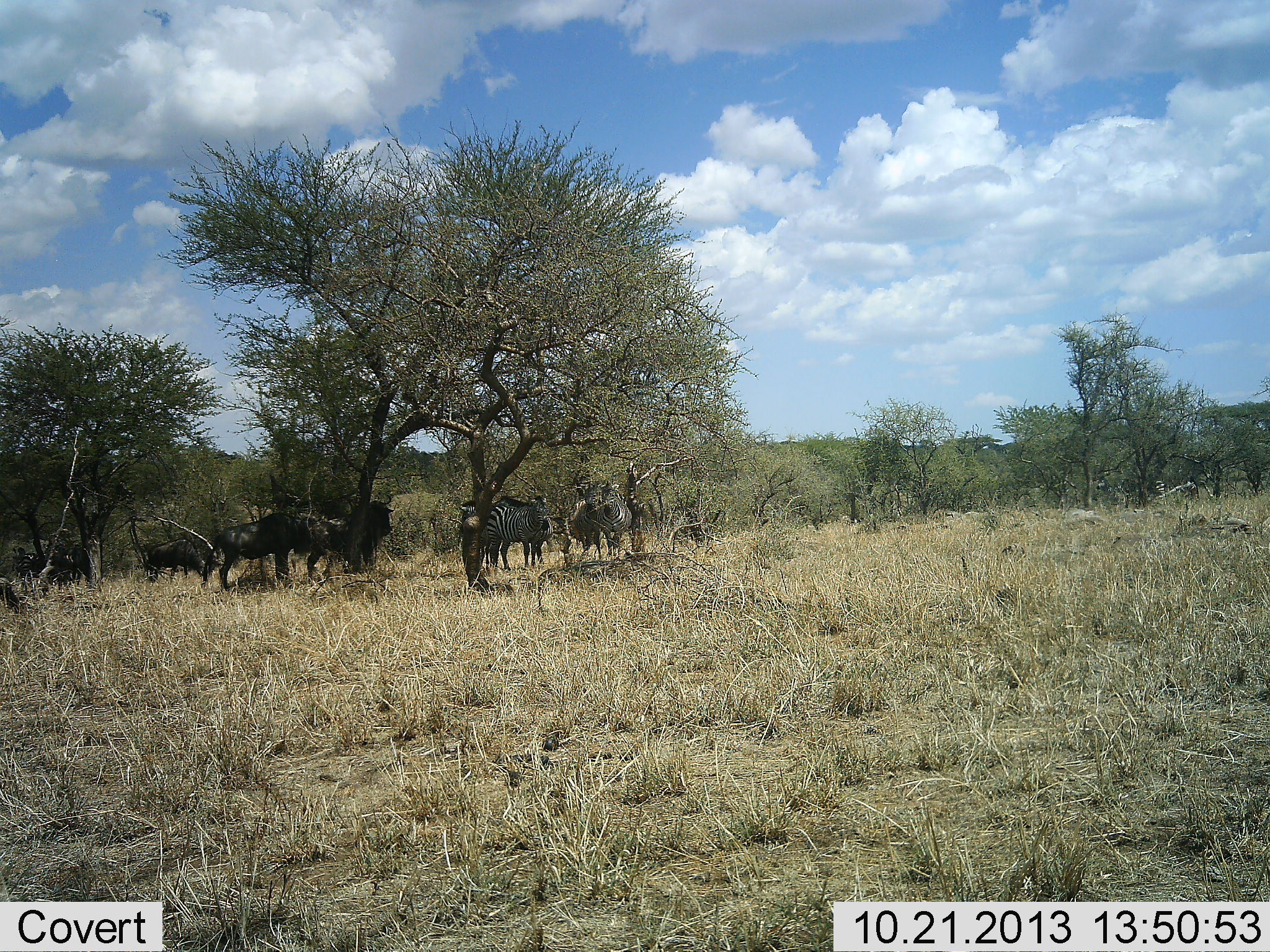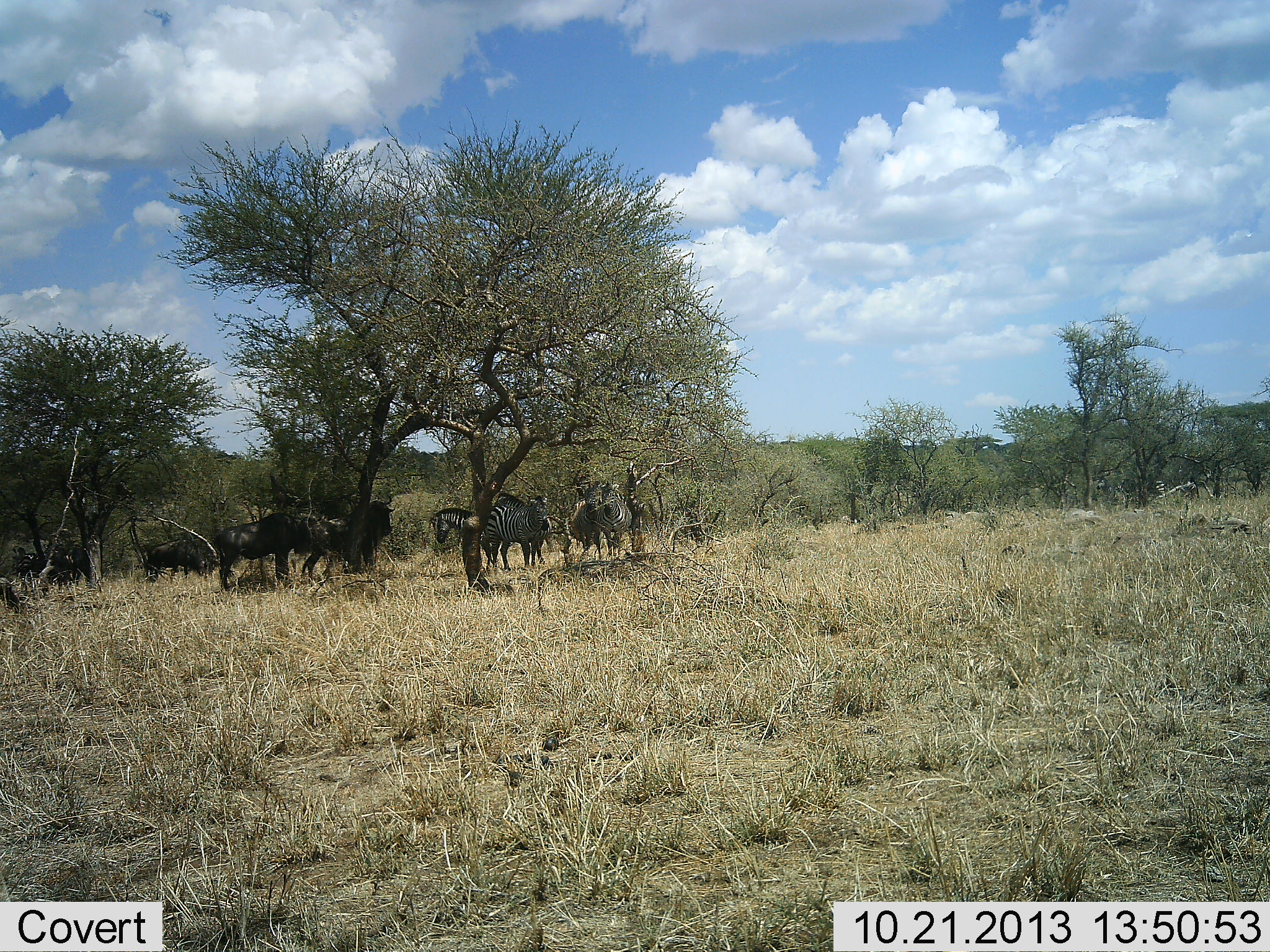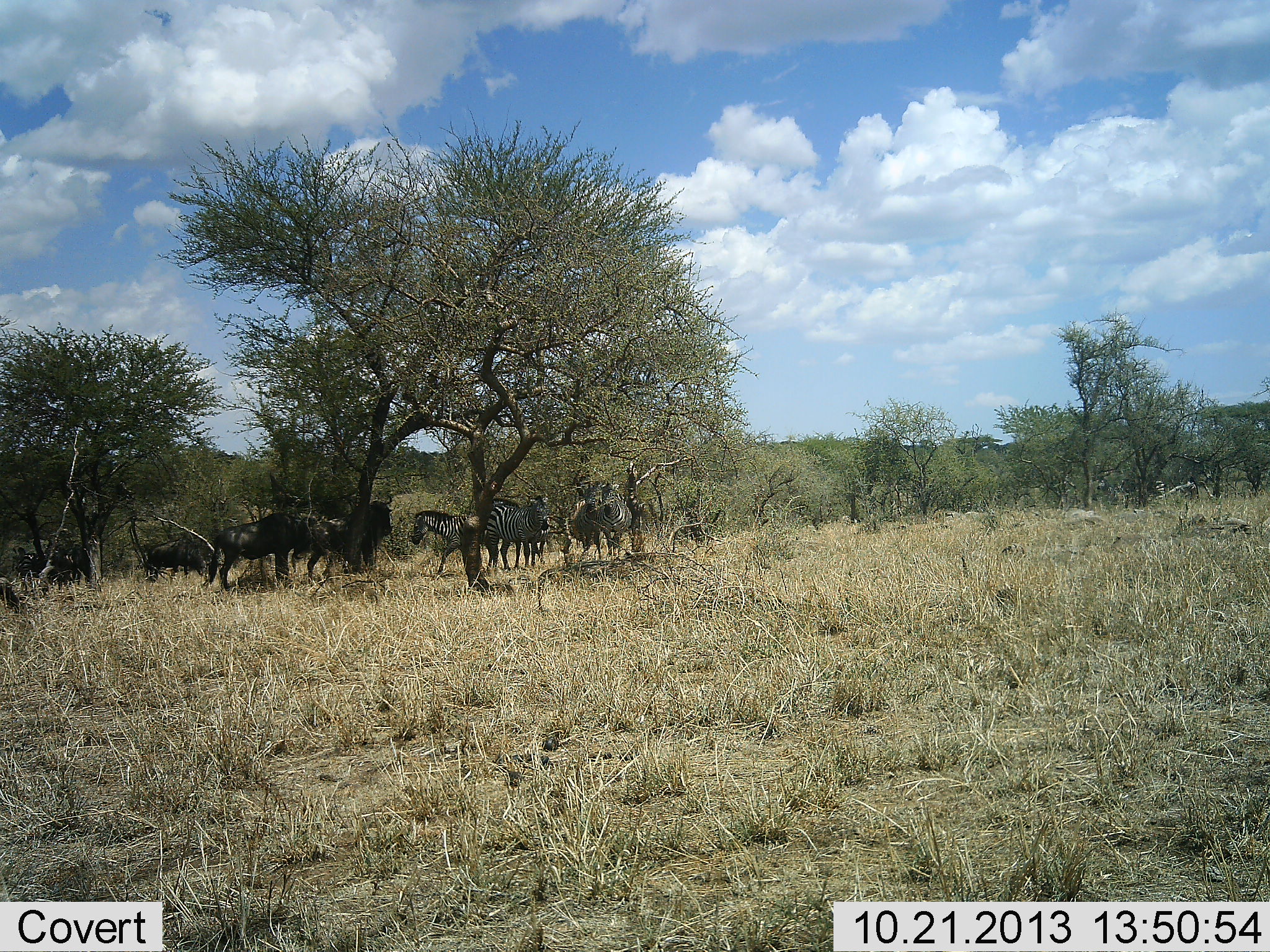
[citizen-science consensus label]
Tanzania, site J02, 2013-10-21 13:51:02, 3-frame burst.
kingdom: Animalia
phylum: Chordata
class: Mammalia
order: Artiodactyla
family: Bovidae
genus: Connochaetes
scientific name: Connochaetes taurinus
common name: blue wildebeest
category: wildebeest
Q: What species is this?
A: Wildebeest (blue wildebeest) (Connochaetes taurinus).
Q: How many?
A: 3.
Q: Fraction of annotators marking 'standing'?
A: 93%.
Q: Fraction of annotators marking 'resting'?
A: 21%.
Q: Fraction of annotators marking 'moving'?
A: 0%.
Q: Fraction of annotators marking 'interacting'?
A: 0%.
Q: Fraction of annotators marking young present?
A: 0%.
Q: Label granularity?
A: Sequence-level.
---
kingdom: Animalia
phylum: Chordata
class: Mammalia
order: Perissodactyla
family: Equidae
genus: Equus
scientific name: Equus quagga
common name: plains zebra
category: zebra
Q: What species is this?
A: Zebra (plains zebra) (Equus quagga).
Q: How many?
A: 3.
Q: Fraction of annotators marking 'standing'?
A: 78%.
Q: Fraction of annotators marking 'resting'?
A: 17%.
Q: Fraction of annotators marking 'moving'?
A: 50%.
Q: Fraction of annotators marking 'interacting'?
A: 11%.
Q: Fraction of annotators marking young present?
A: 0%.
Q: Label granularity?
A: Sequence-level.